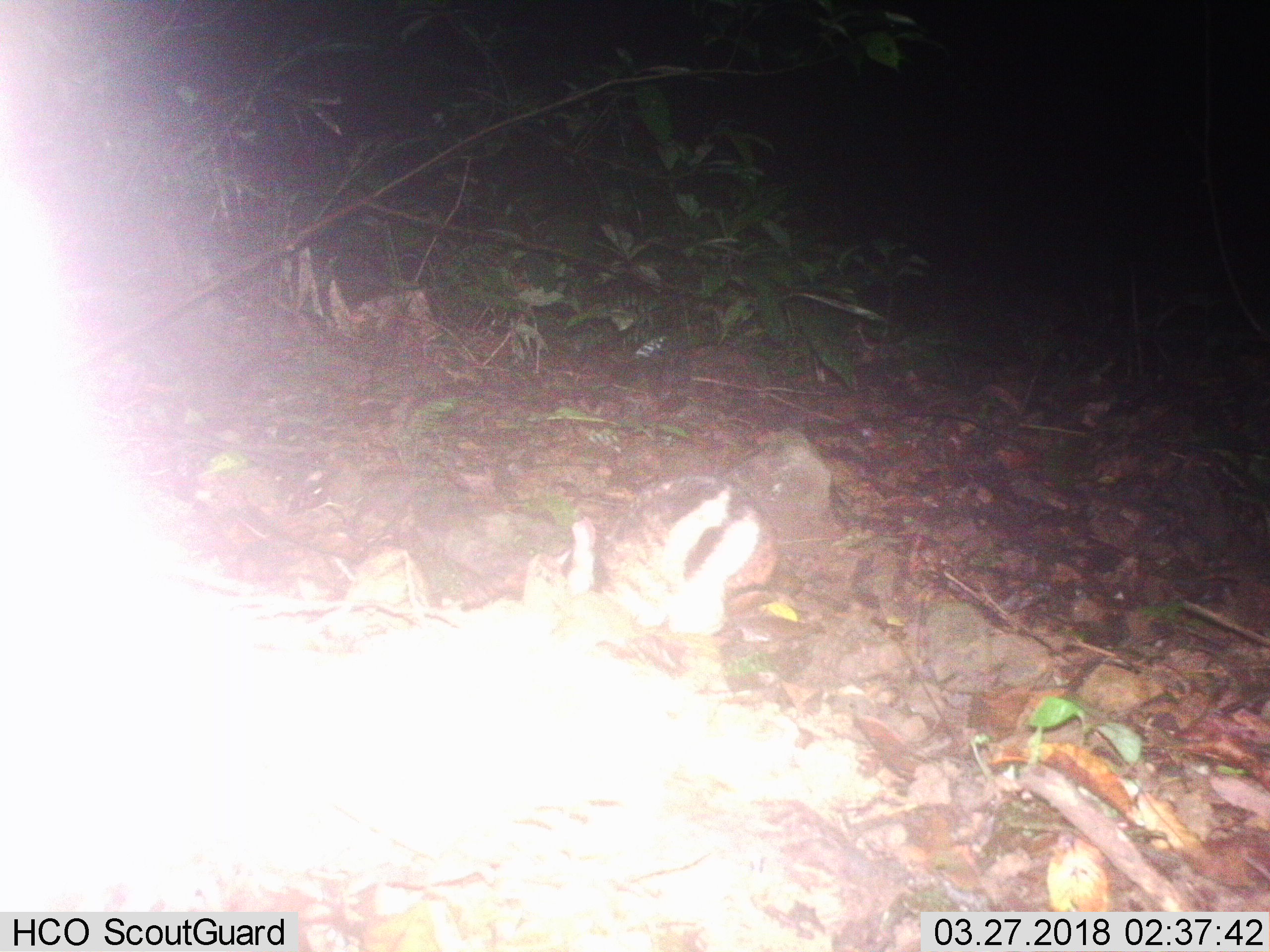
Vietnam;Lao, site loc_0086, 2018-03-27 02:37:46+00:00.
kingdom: Animalia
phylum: Chordata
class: Mammalia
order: Lagomorpha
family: Leporidae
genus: Nesolagus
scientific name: Nesolagus timminsi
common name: annamite striped rabbit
Annamite striped rabbit (Nesolagus timminsi). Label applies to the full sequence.